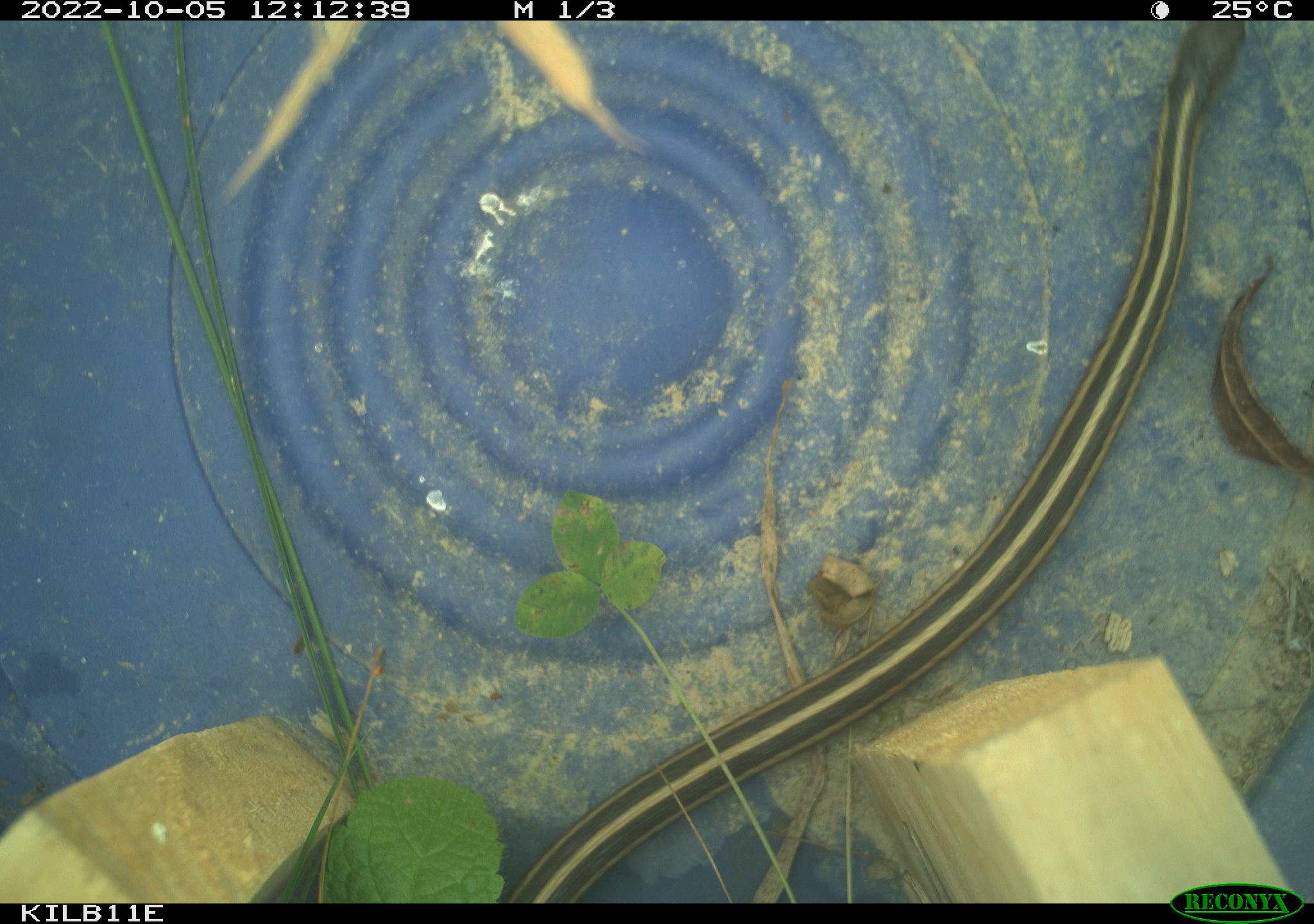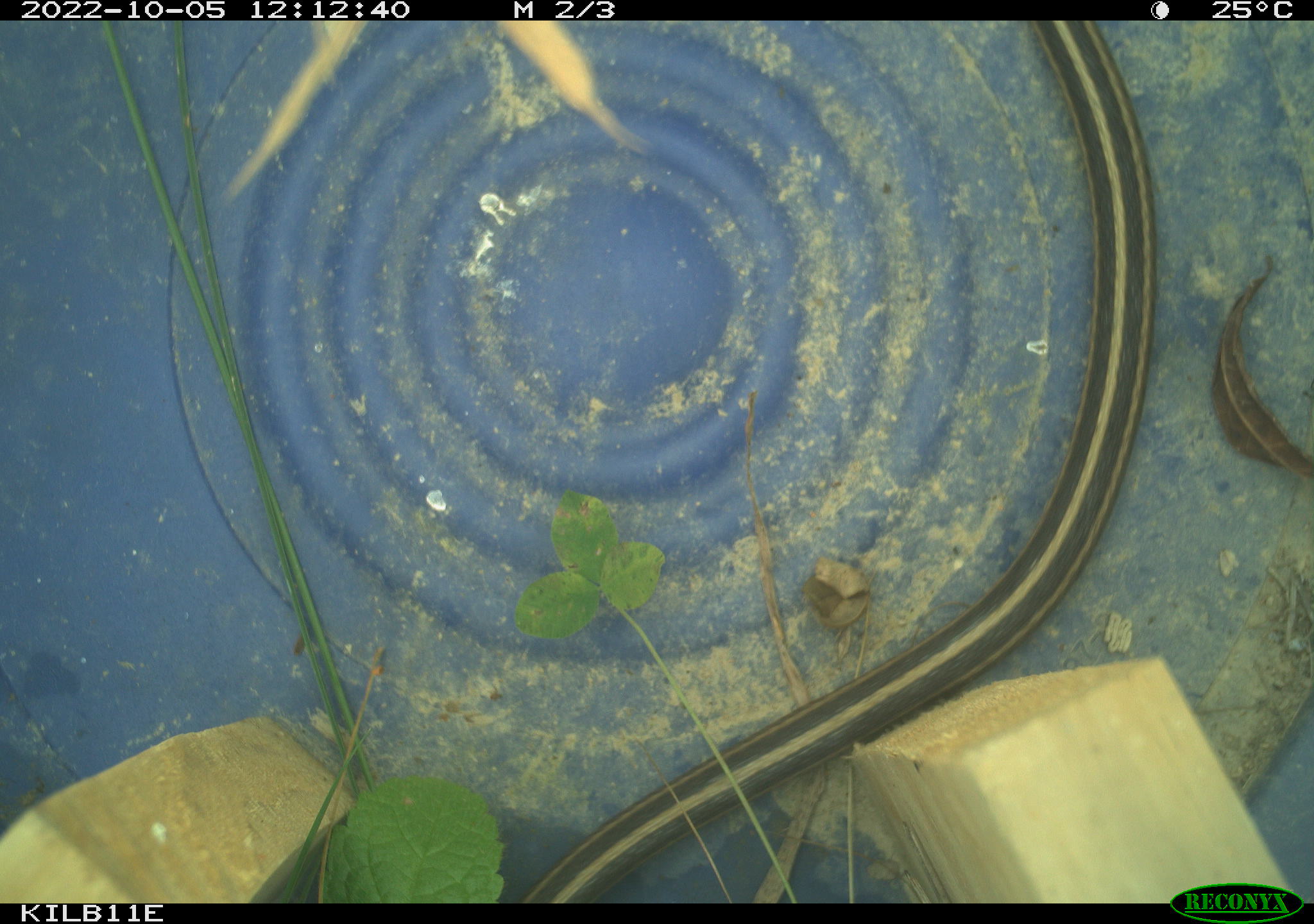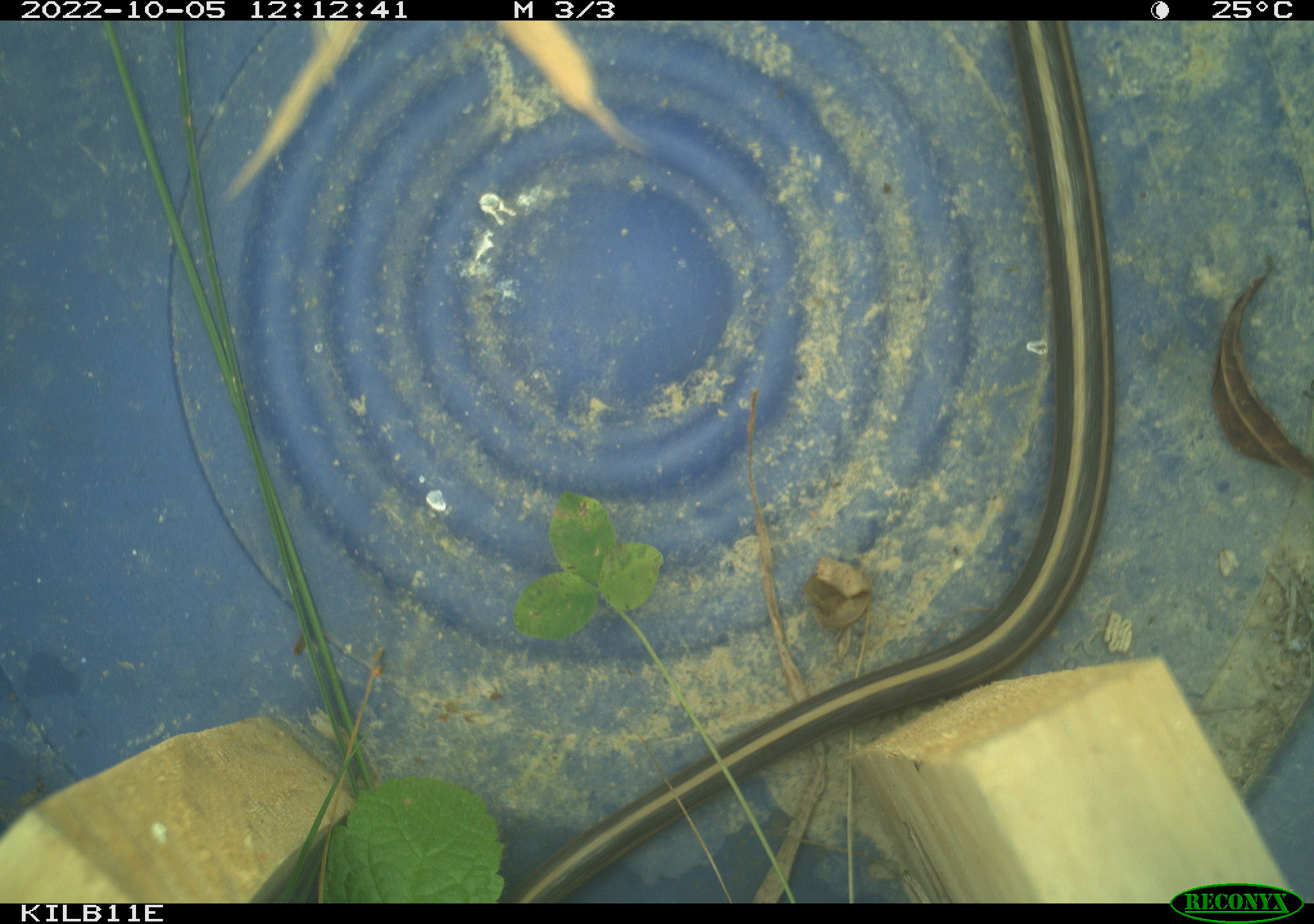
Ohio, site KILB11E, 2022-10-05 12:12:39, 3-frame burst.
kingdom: Animalia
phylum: Chordata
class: Reptilia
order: Squamata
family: Colubridae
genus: Thamnophis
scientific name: Thamnophis sirtalis sirtalis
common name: eastern gartersnake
Eastern gartersnake (Thamnophis sirtalis sirtalis).